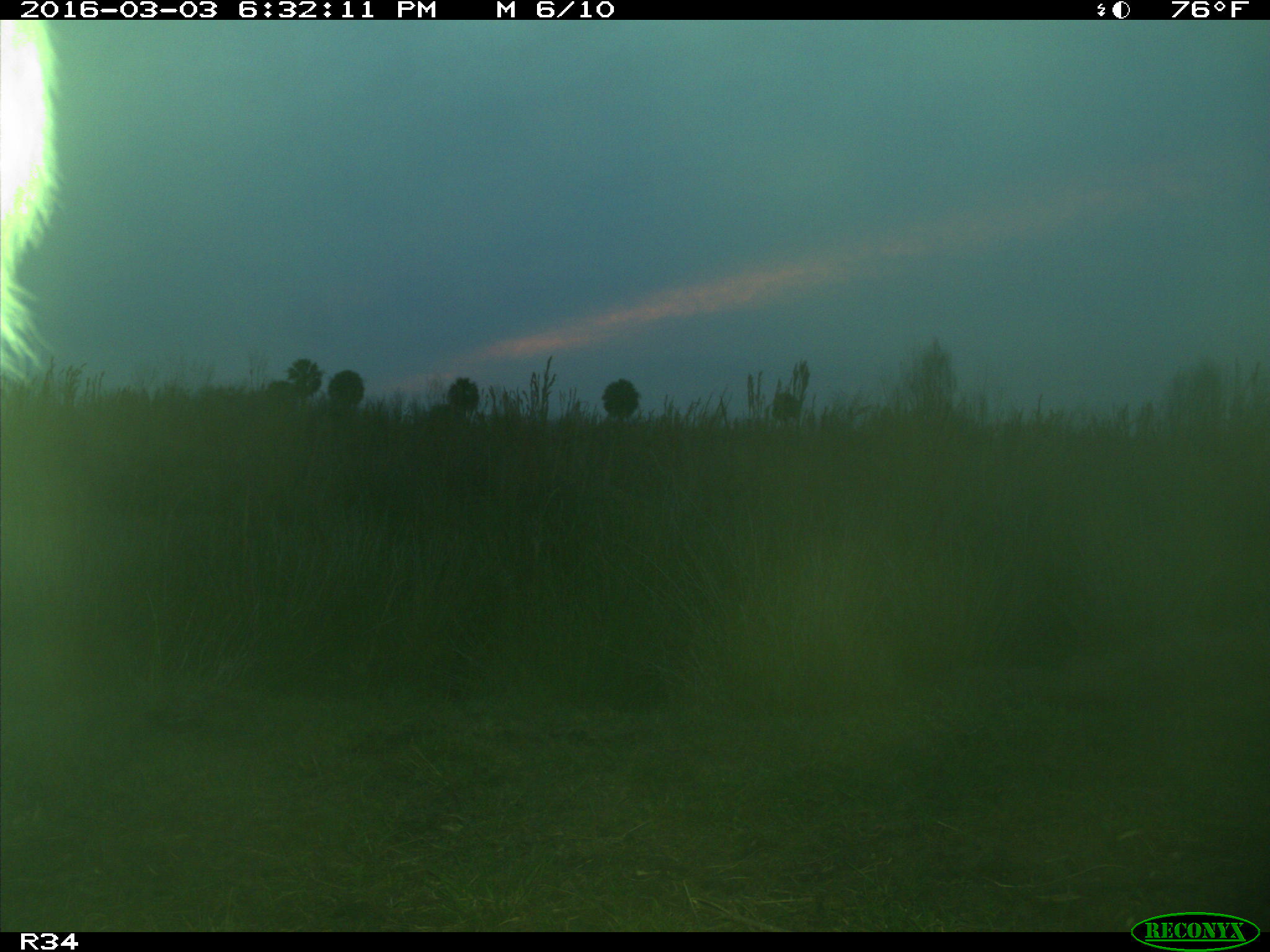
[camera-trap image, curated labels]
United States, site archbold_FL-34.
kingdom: Animalia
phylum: Chordata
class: Mammalia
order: Artiodactyla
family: Bovidae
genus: Bos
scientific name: Bos taurus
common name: domestic cow